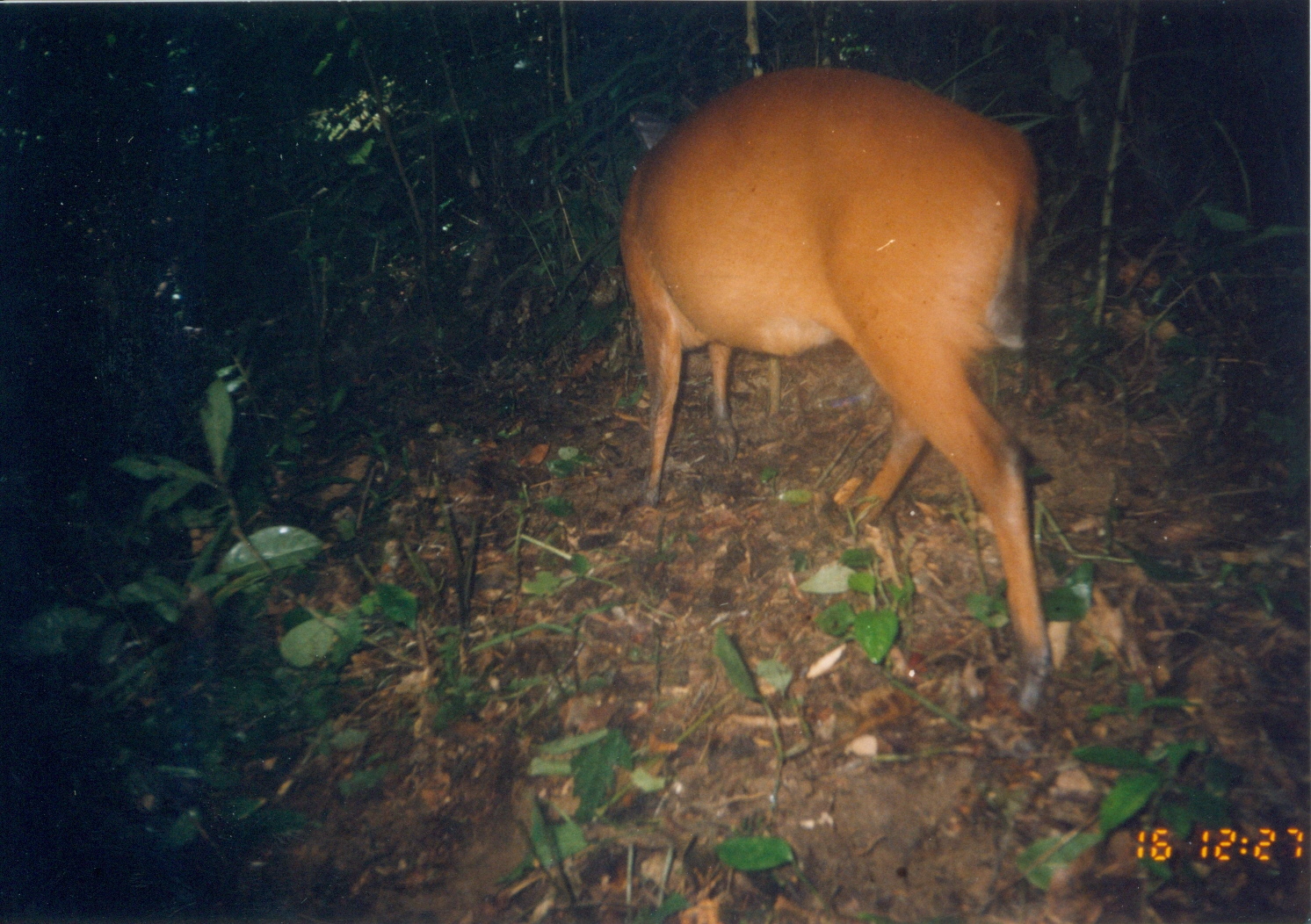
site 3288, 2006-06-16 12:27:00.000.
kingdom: Animalia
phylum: Chordata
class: Mammalia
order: Artiodactyla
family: Bovidae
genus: Cephalophus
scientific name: Cephalophus harveyi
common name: harvey's duiker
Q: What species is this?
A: Cephalophus harveyi (harvey's duiker).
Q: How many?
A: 1.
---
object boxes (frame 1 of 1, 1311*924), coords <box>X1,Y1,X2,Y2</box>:
cephalophus harveyi: <box>617,59,1054,715</box>